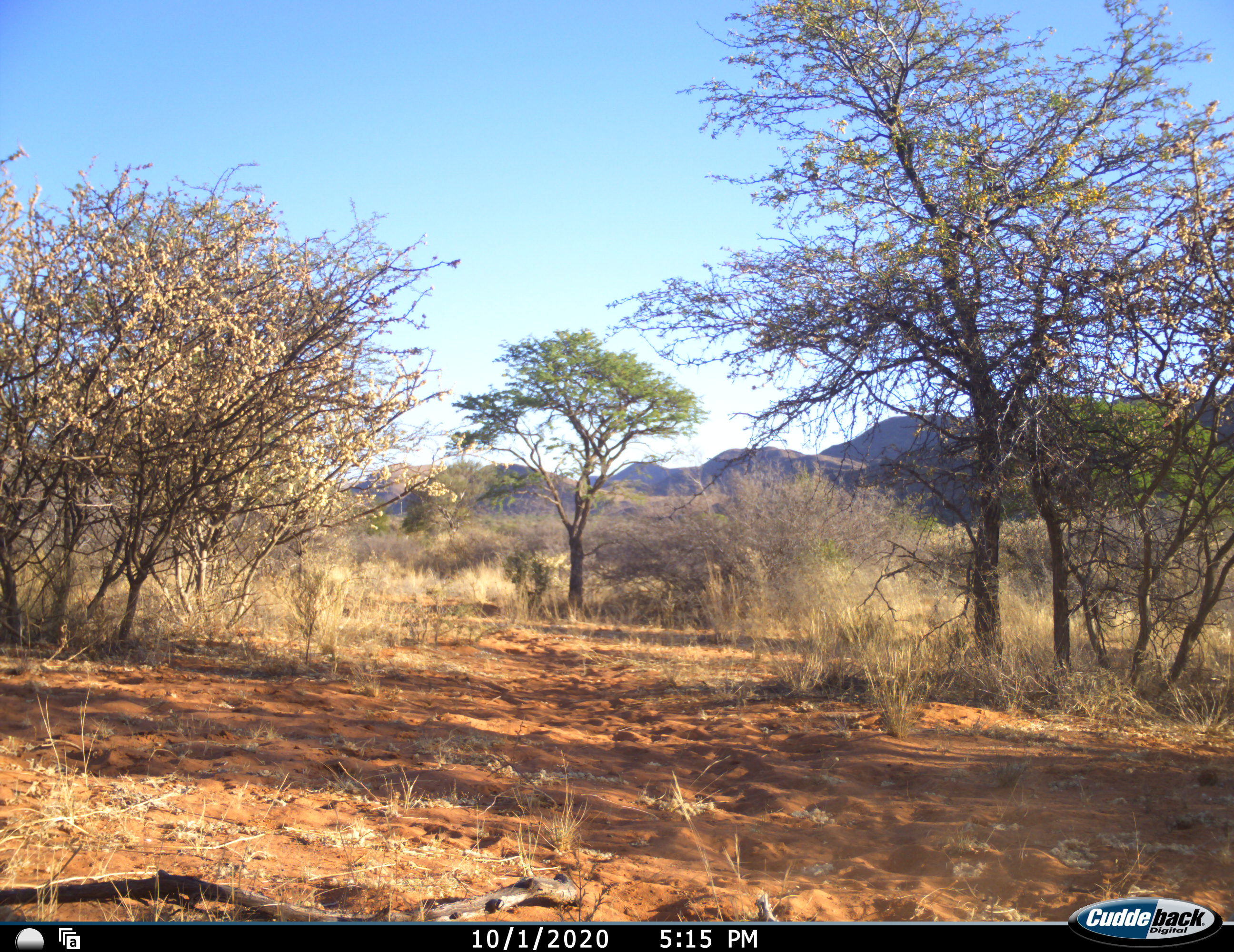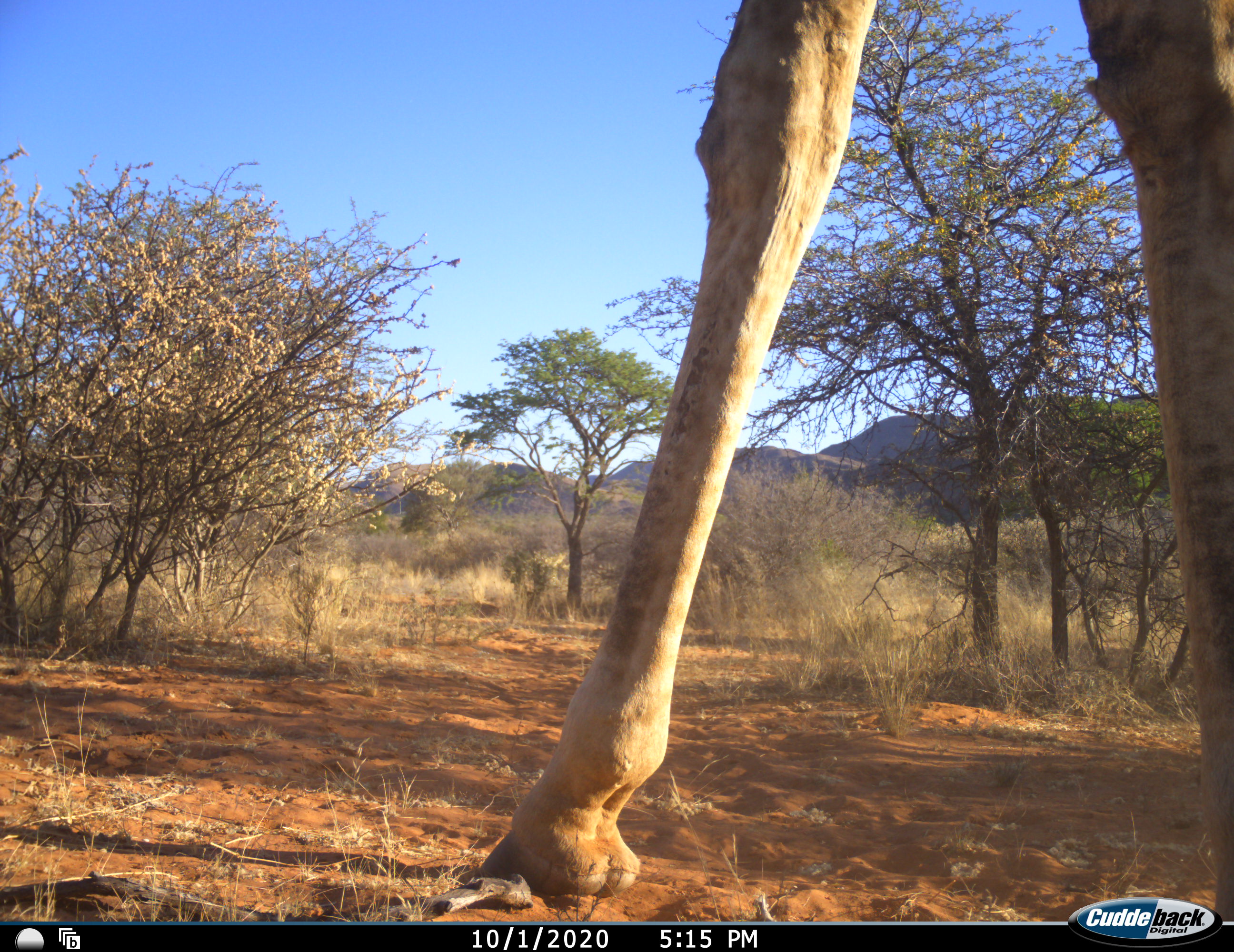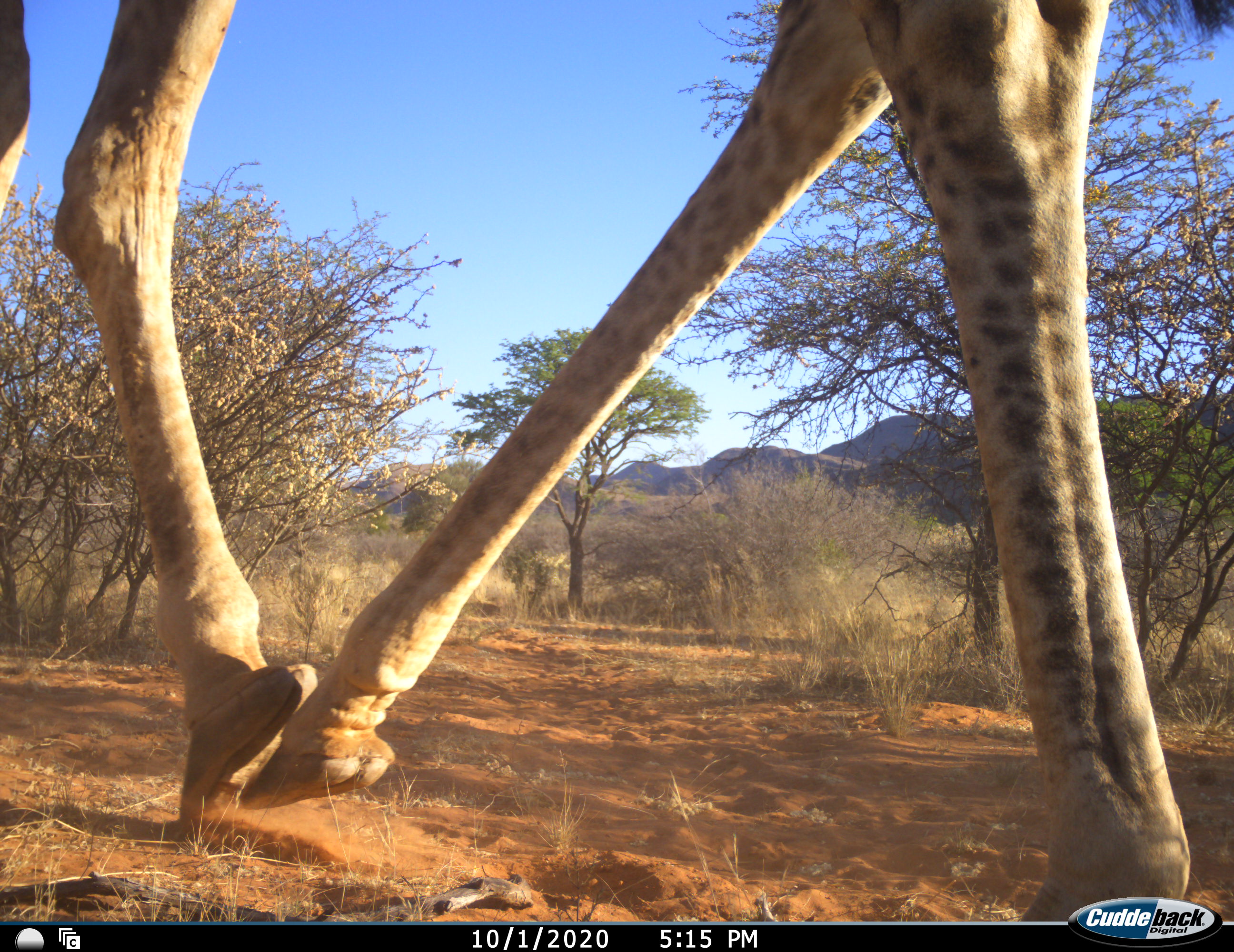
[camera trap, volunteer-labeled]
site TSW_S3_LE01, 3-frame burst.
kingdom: Animalia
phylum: Chordata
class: Mammalia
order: Artiodactyla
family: Giraffidae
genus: Giraffa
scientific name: Giraffa camelopardalis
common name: giraffe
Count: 1.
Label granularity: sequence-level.